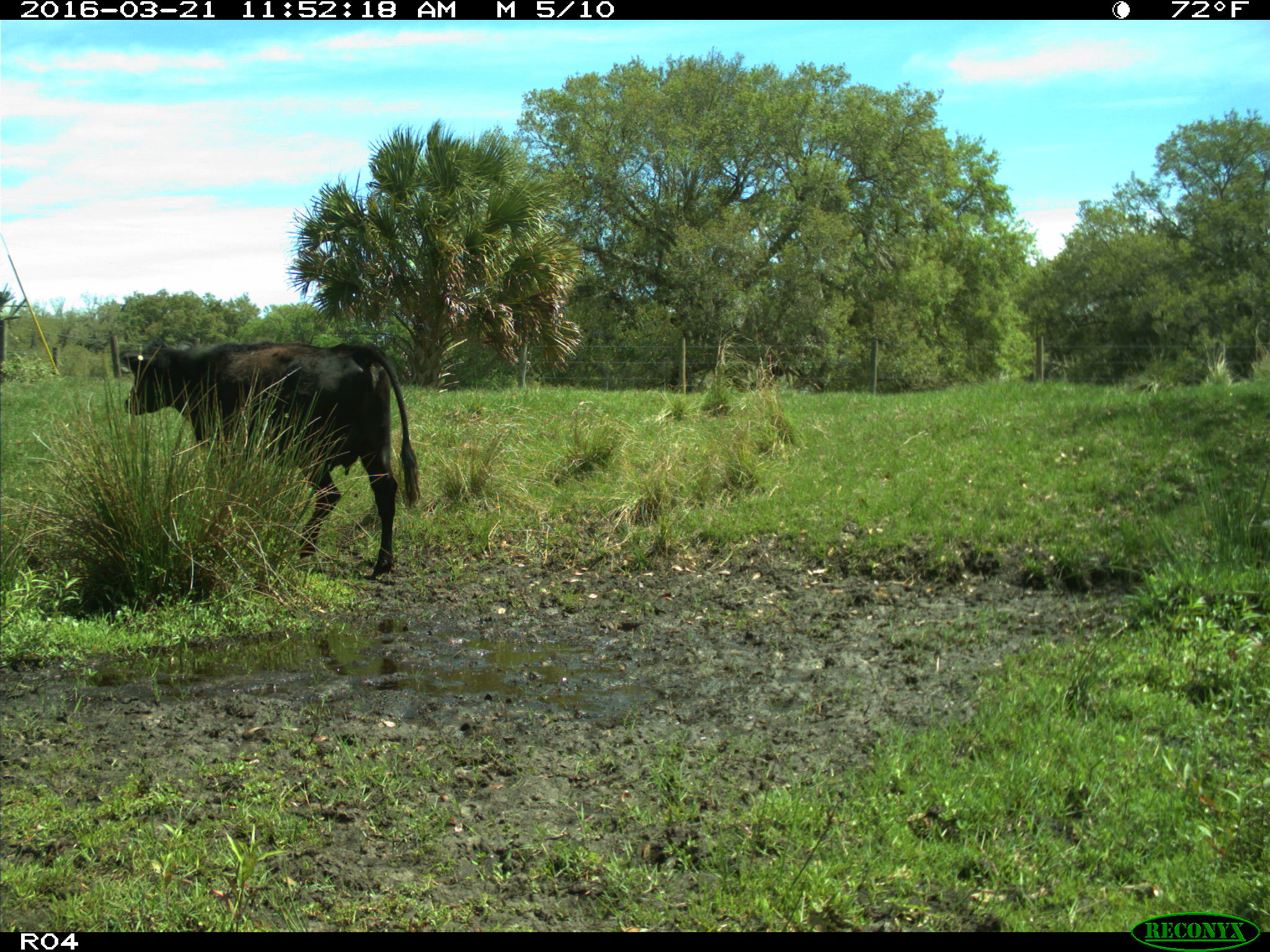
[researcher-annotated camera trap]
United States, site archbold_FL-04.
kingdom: Animalia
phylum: Chordata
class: Mammalia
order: Artiodactyla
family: Bovidae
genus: Bos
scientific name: Bos taurus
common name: domestic cow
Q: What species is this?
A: Bos taurus (domestic cow).